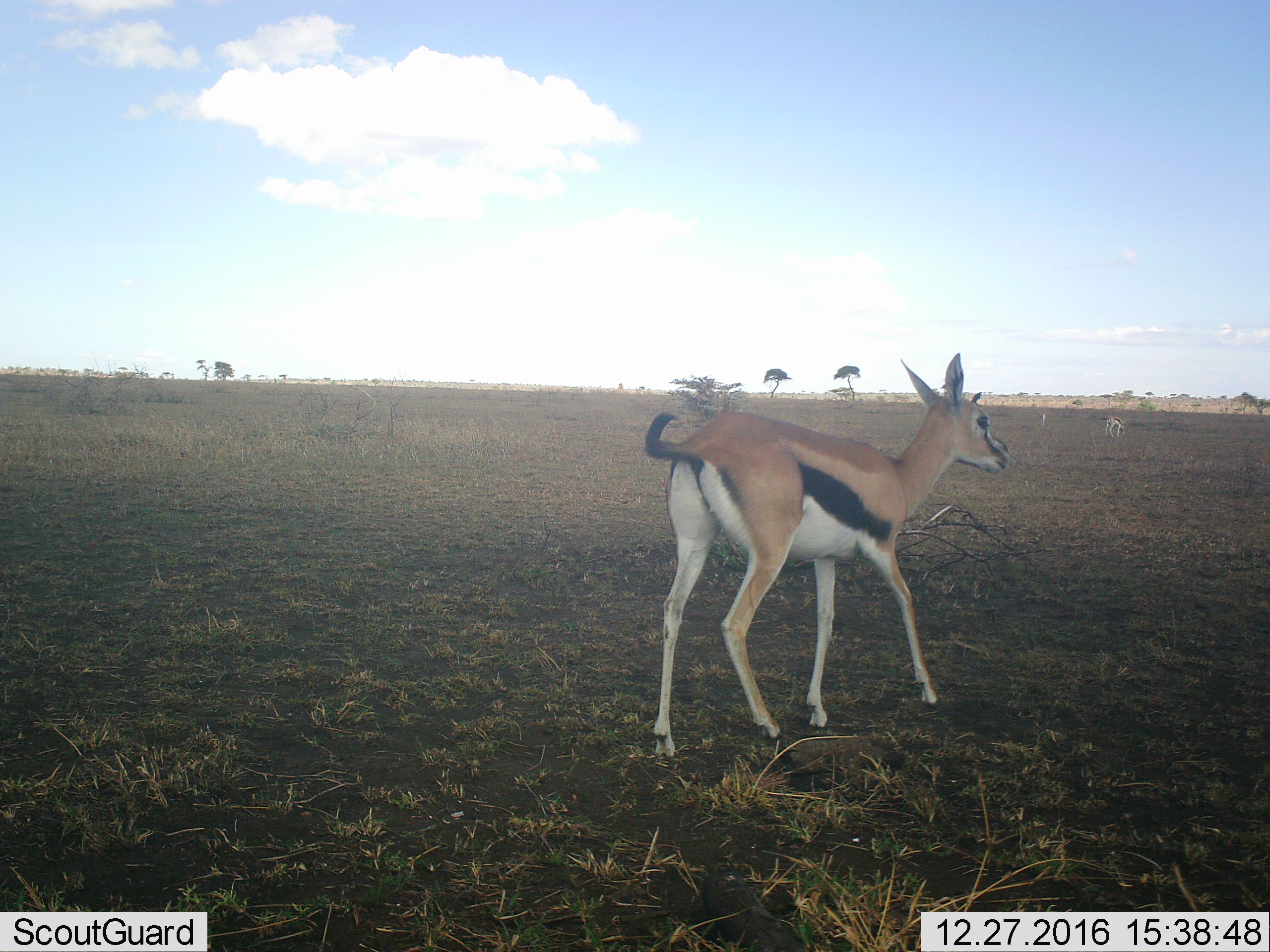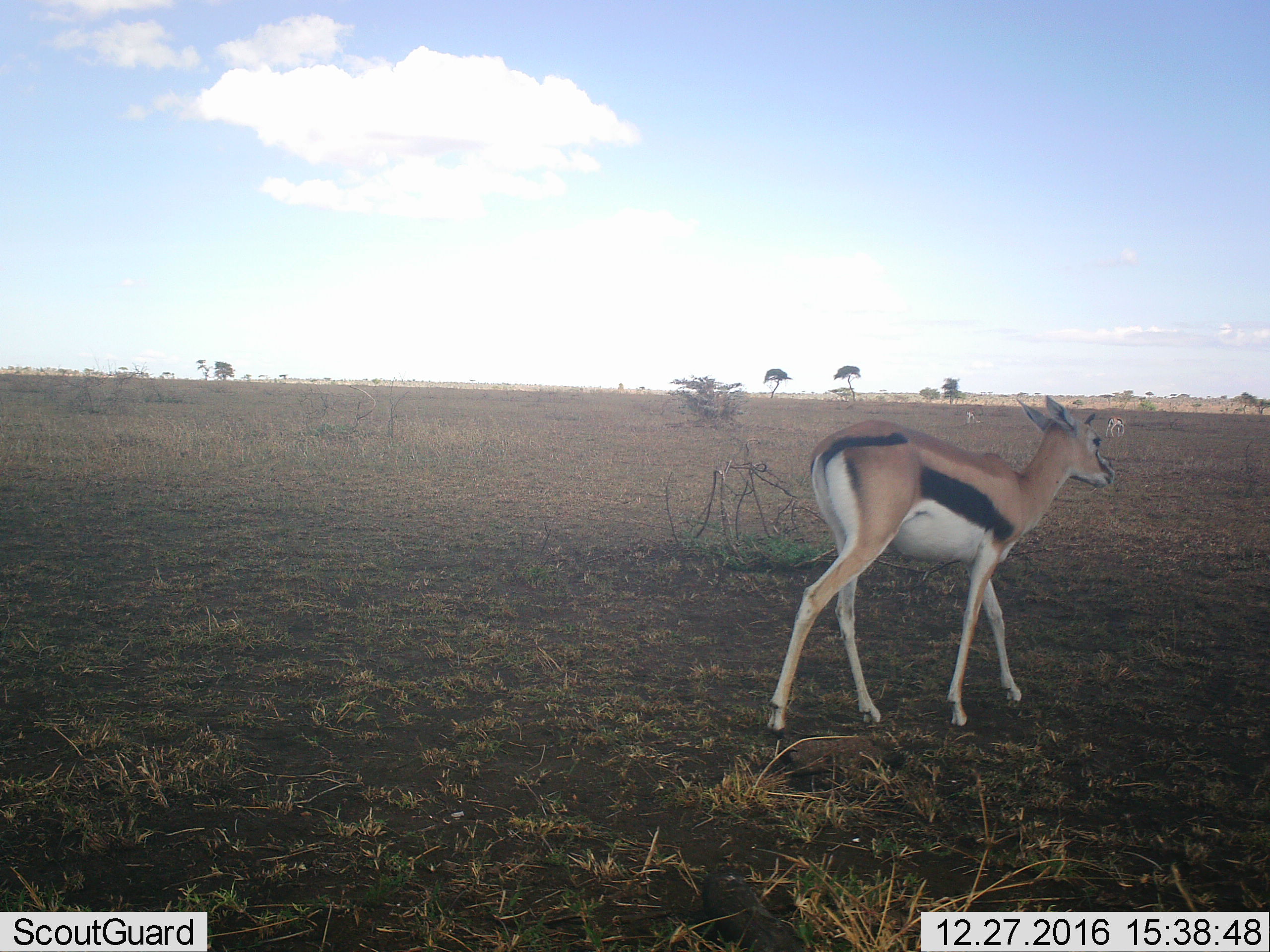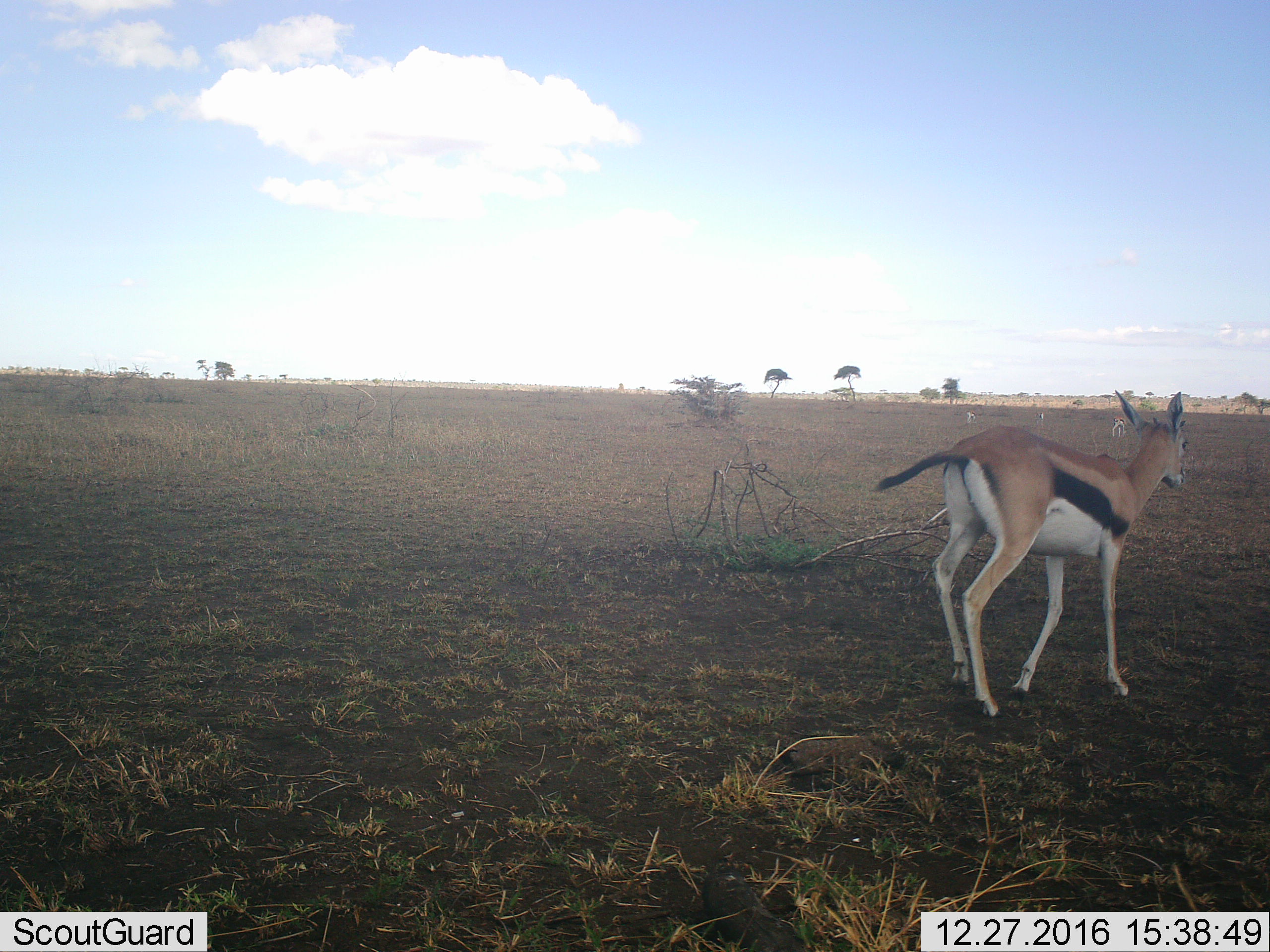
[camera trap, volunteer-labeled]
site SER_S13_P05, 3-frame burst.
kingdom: Animalia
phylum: Chordata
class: Mammalia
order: Artiodactyla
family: Bovidae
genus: Eudorcas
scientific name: Eudorcas thomsonii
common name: thomson's gazelle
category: gazellethomsons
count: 2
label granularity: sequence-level